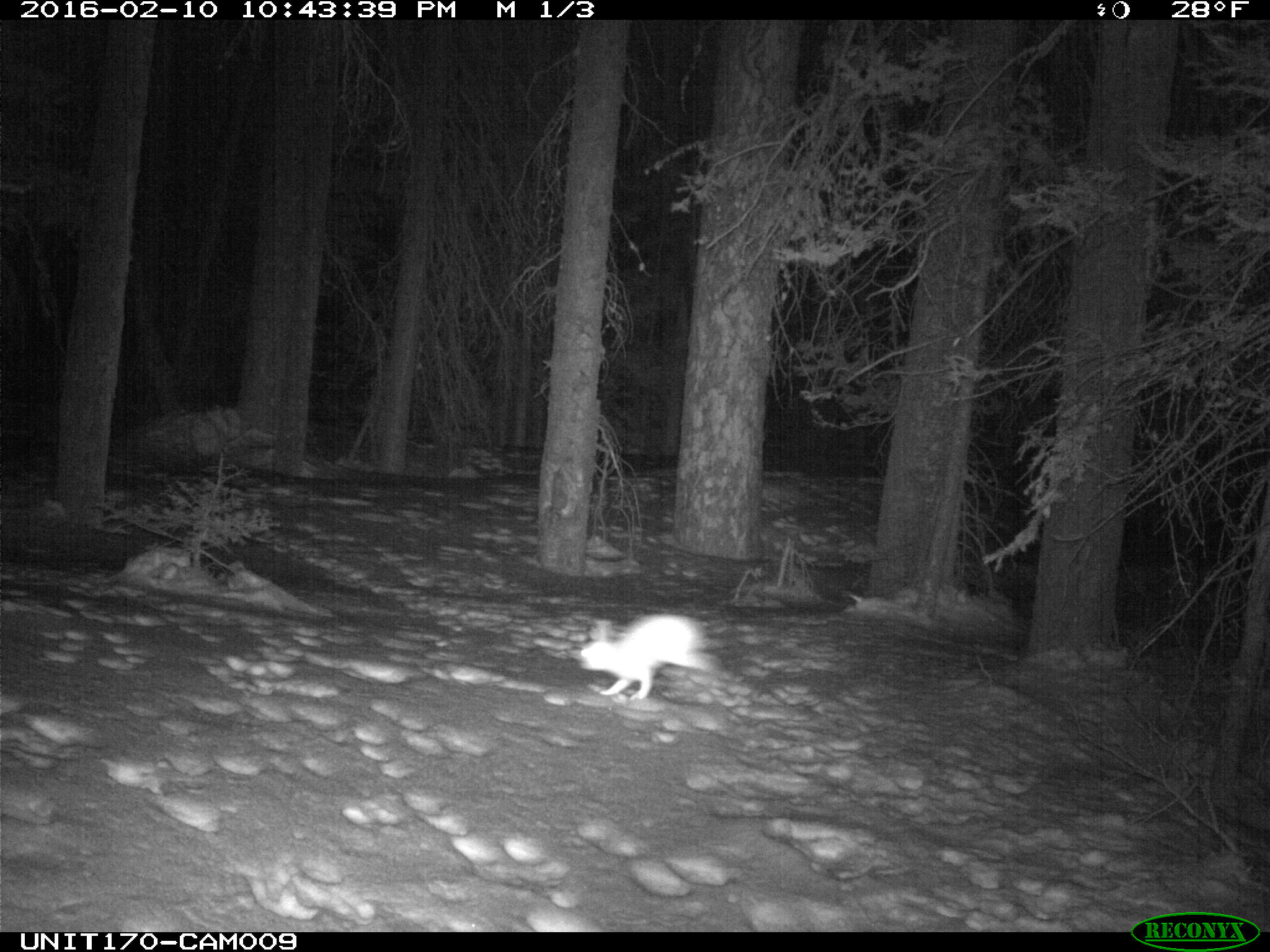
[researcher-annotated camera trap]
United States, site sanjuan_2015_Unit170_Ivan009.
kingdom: Animalia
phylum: Chordata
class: Mammalia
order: Lagomorpha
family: Leporidae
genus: Lepus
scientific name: Lepus americanus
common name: snowshoe hare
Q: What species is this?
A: Lepus americanus (snowshoe hare).